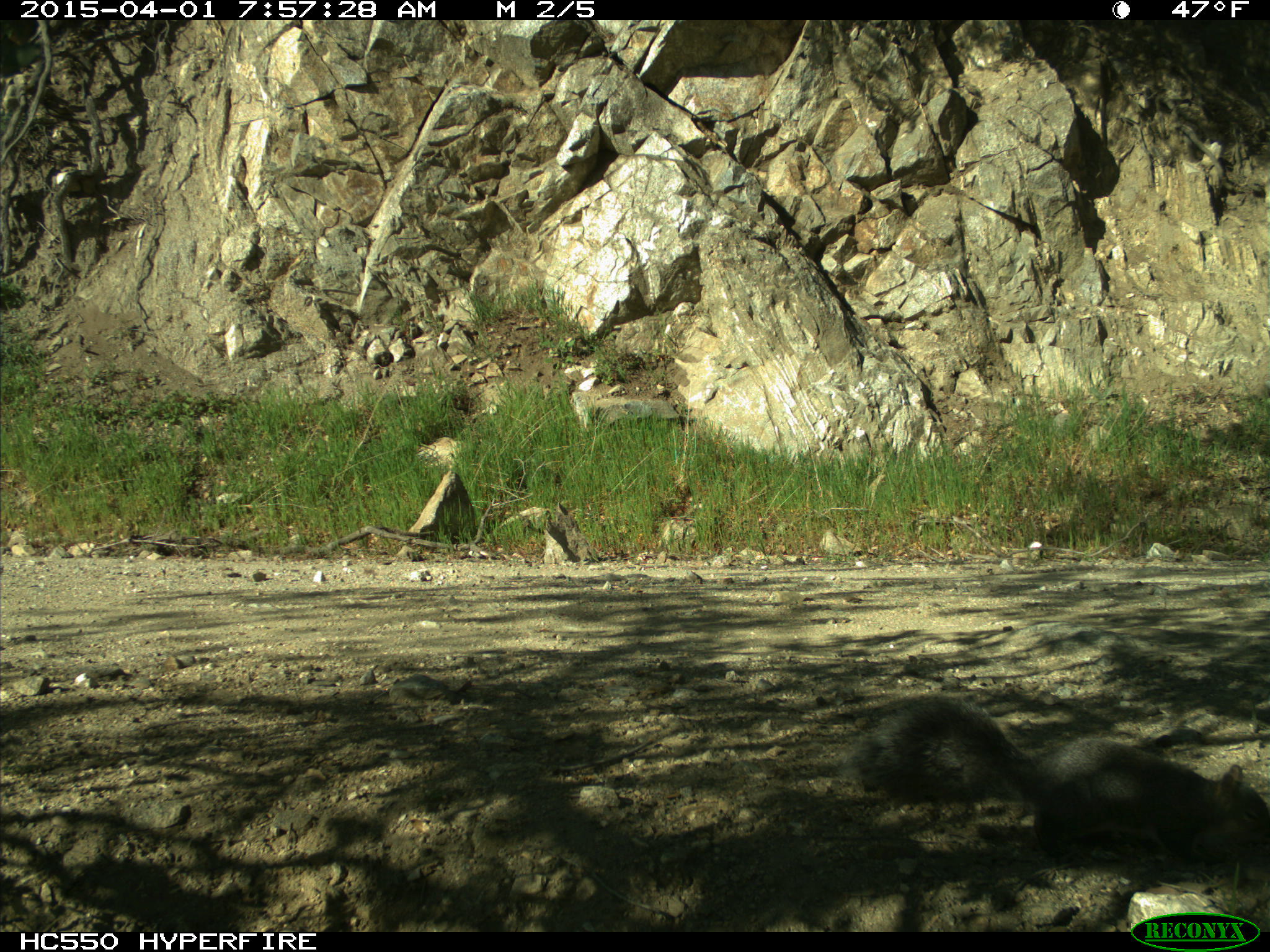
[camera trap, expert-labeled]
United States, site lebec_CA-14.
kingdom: Animalia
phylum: Chordata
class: Mammalia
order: Rodentia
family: Sciuridae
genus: Sciurus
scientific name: Sciurus carolinensis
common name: eastern gray squirrel